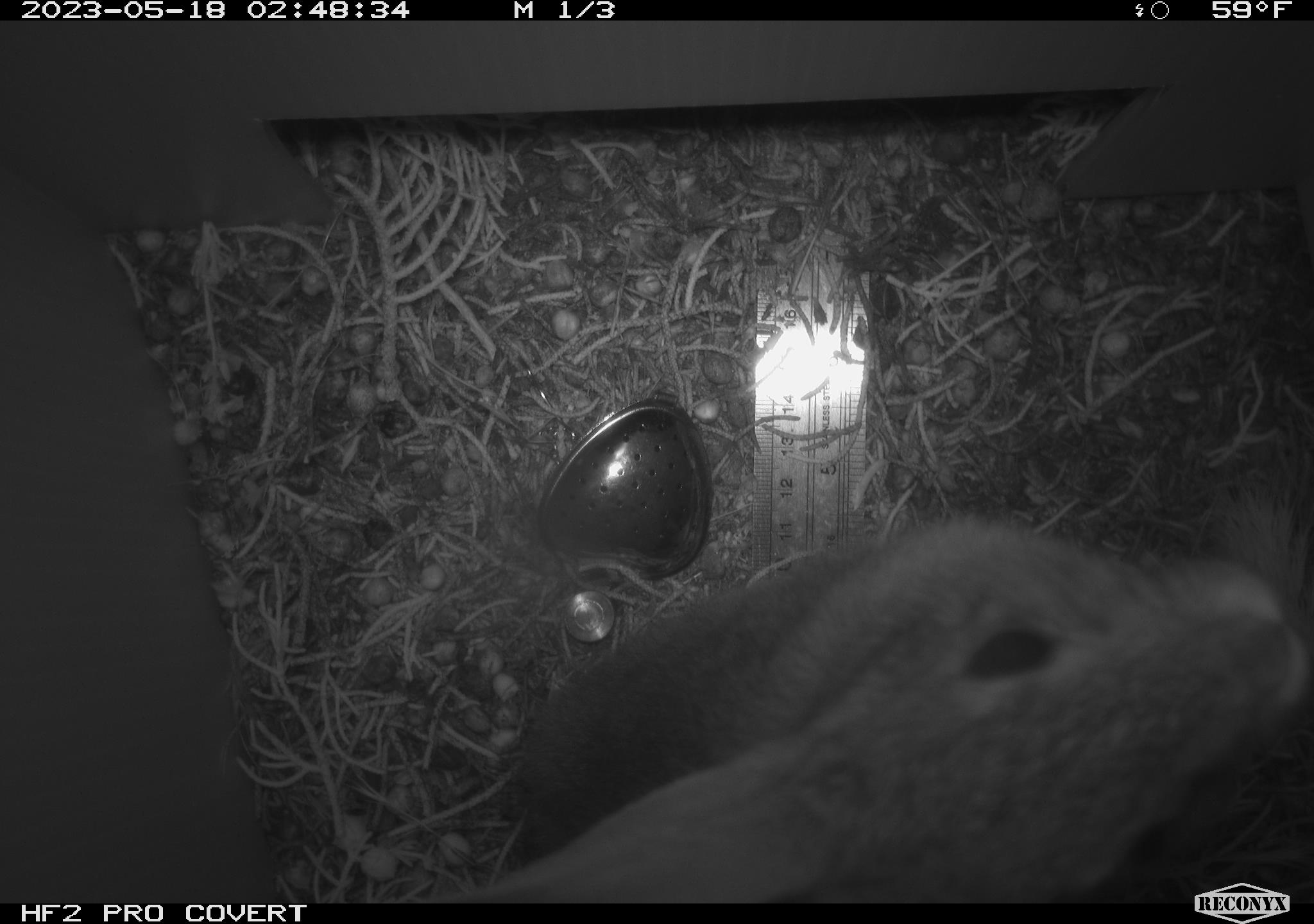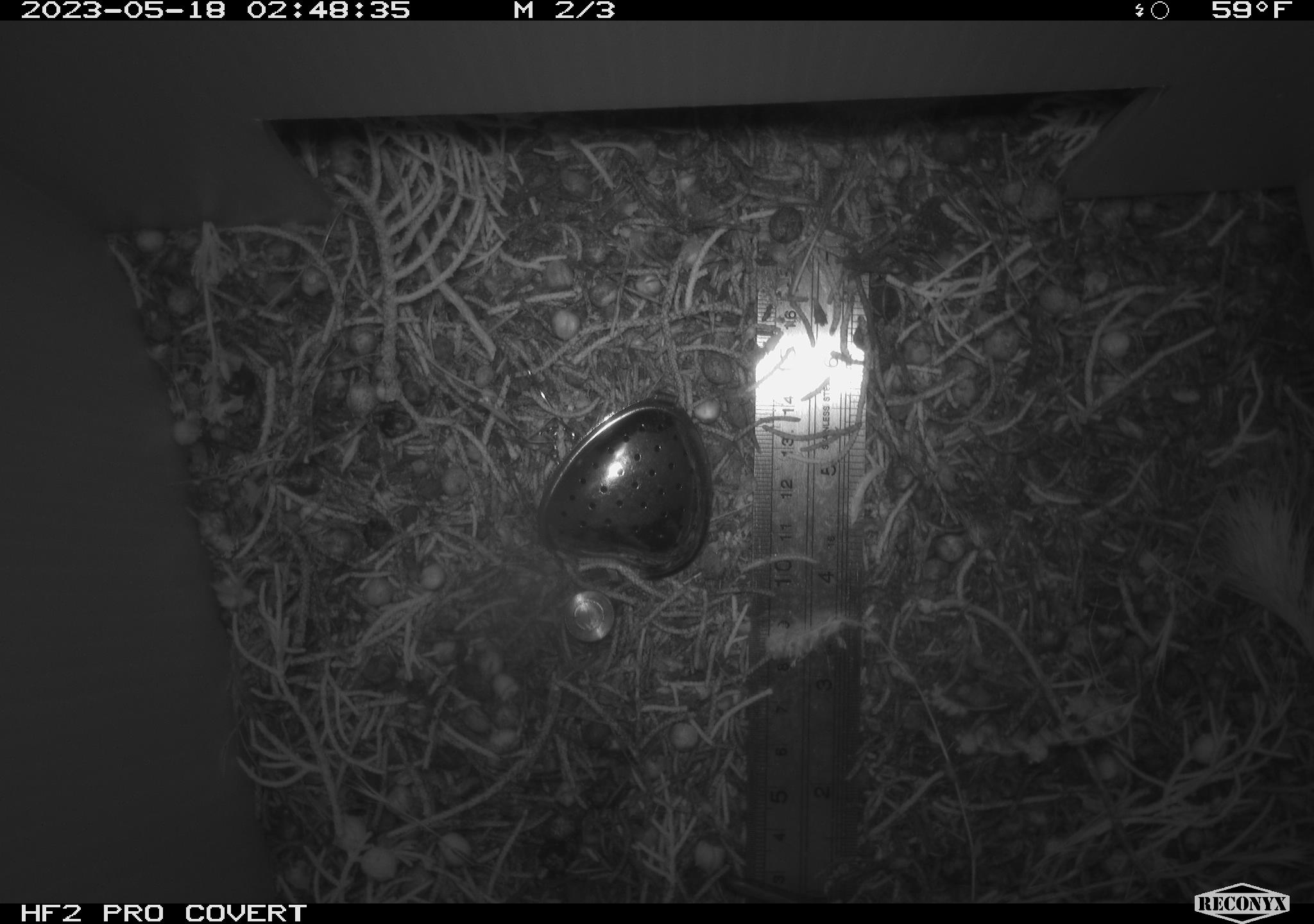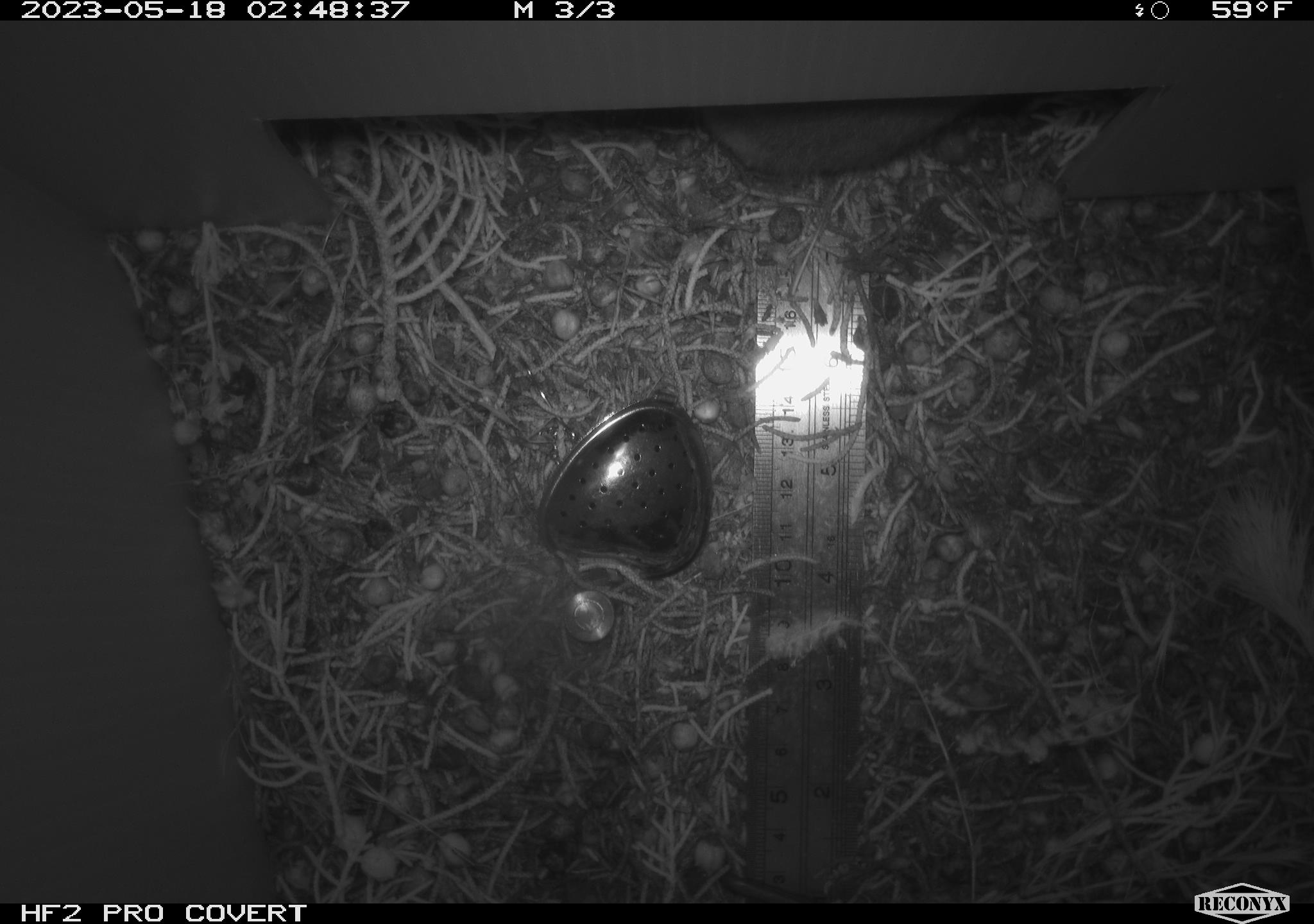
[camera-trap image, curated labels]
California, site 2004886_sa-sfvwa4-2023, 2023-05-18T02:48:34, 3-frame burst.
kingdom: Animalia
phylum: Chordata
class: Mammalia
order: Lagomorpha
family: Leporidae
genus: Sylvilagus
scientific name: Sylvilagus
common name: cottontail rabbits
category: sylvilagus species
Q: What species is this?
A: Sylvilagus species (cottontail rabbits) (Sylvilagus).